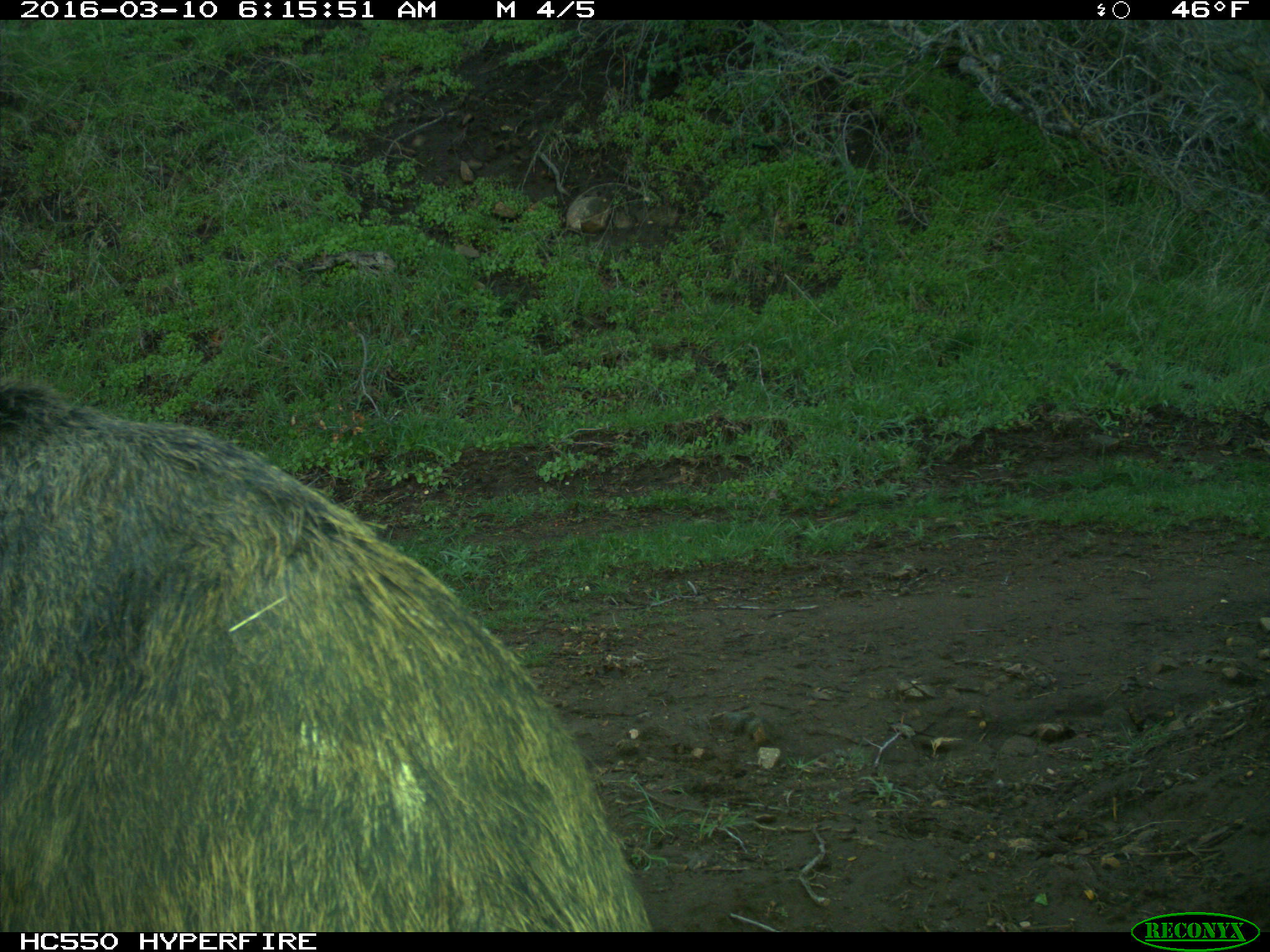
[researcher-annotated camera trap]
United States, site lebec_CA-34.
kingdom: Animalia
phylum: Chordata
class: Mammalia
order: Artiodactyla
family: Suidae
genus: Sus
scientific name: Sus scrofa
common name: wild boar